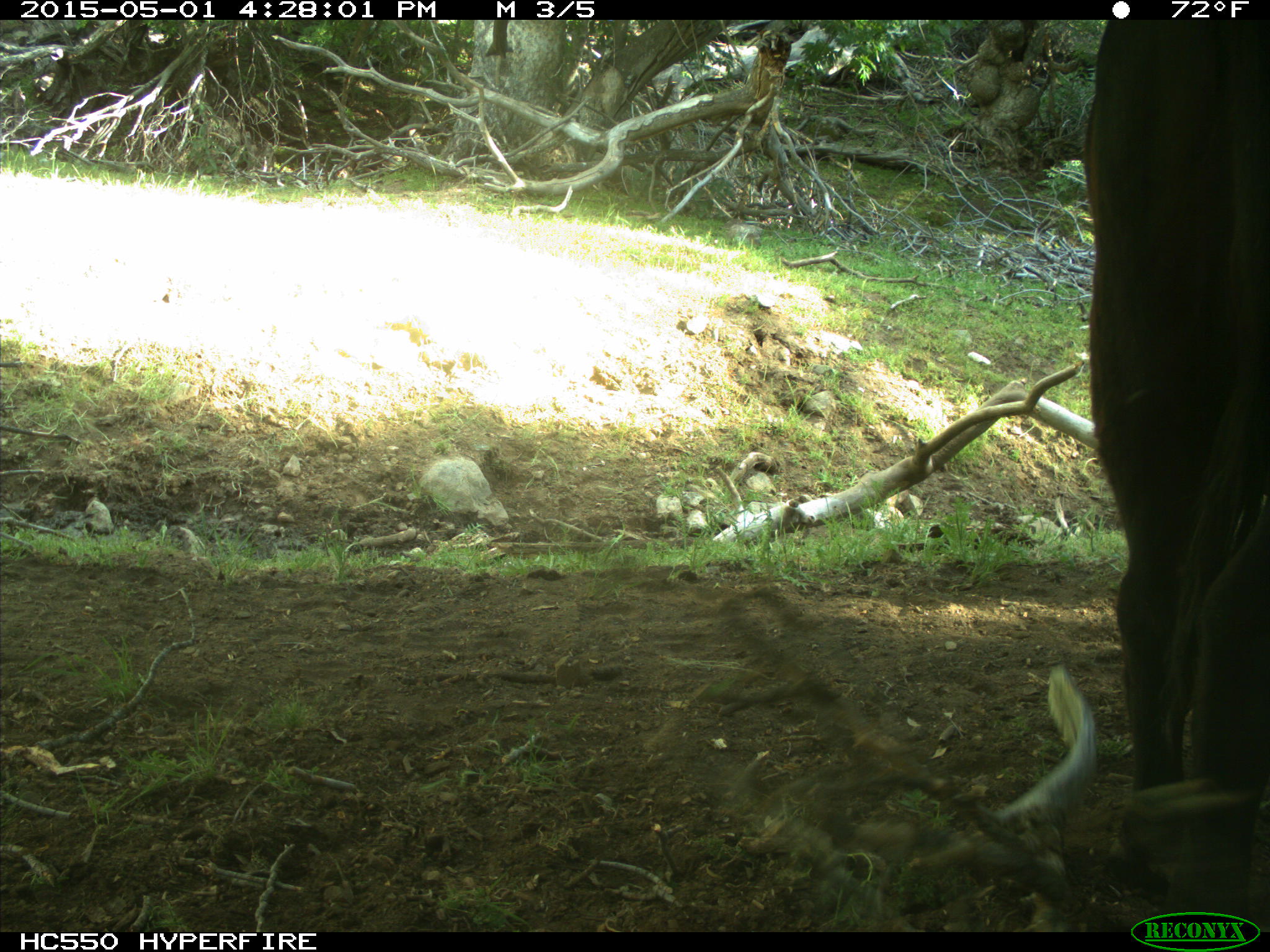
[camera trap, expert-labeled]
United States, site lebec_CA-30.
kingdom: Animalia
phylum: Chordata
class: Mammalia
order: Artiodactyla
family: Bovidae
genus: Bos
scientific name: Bos taurus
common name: domestic cow